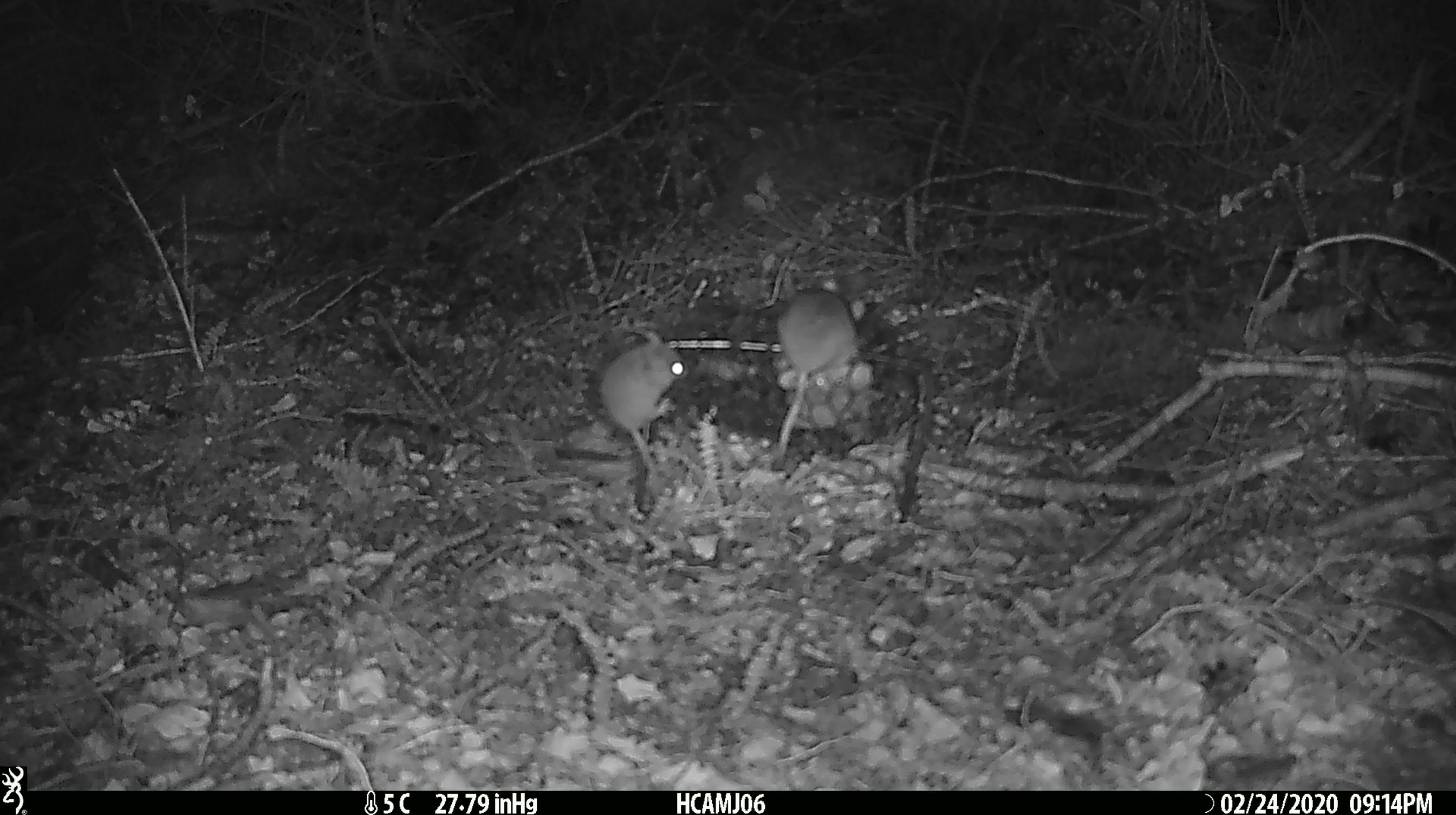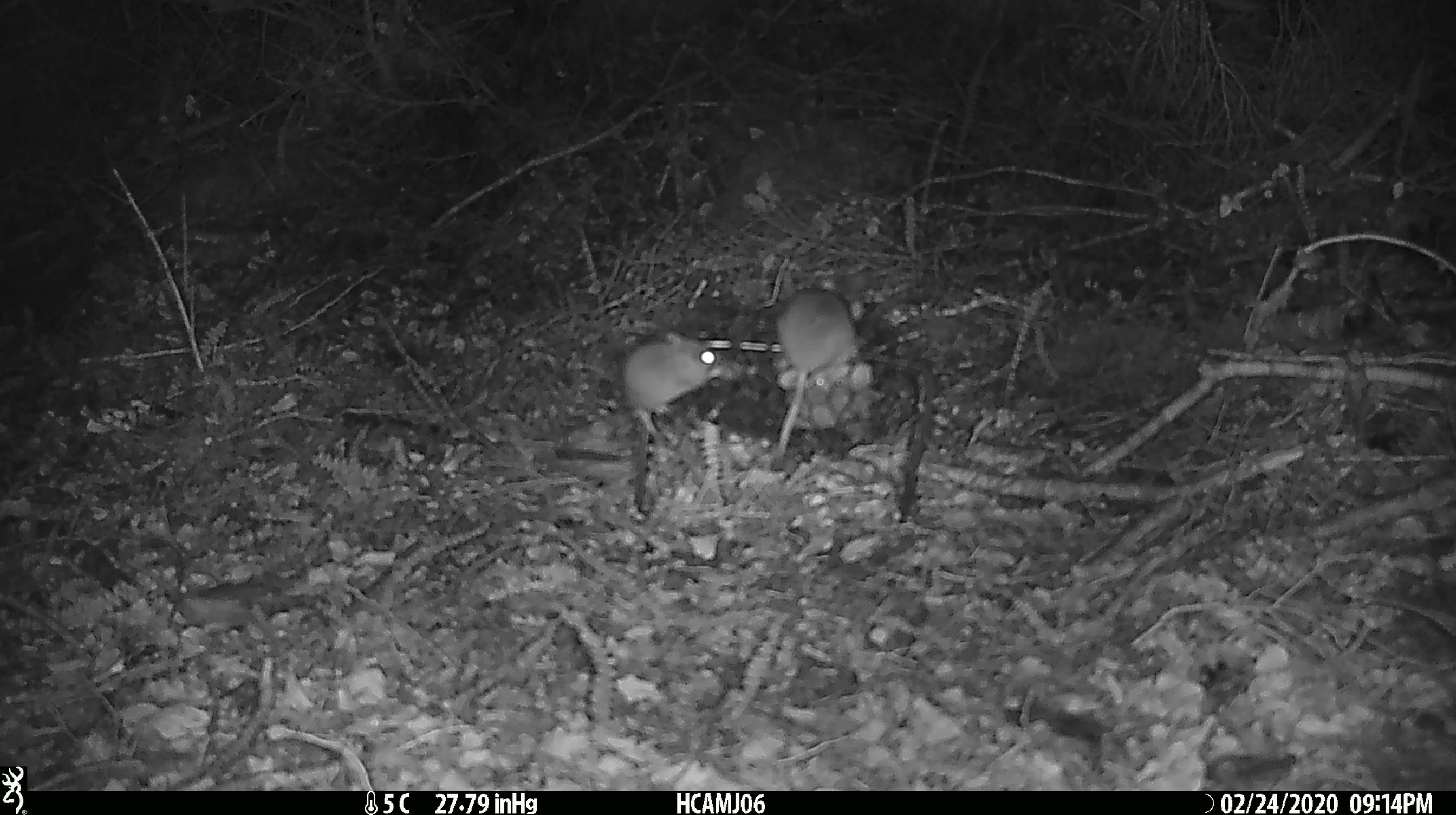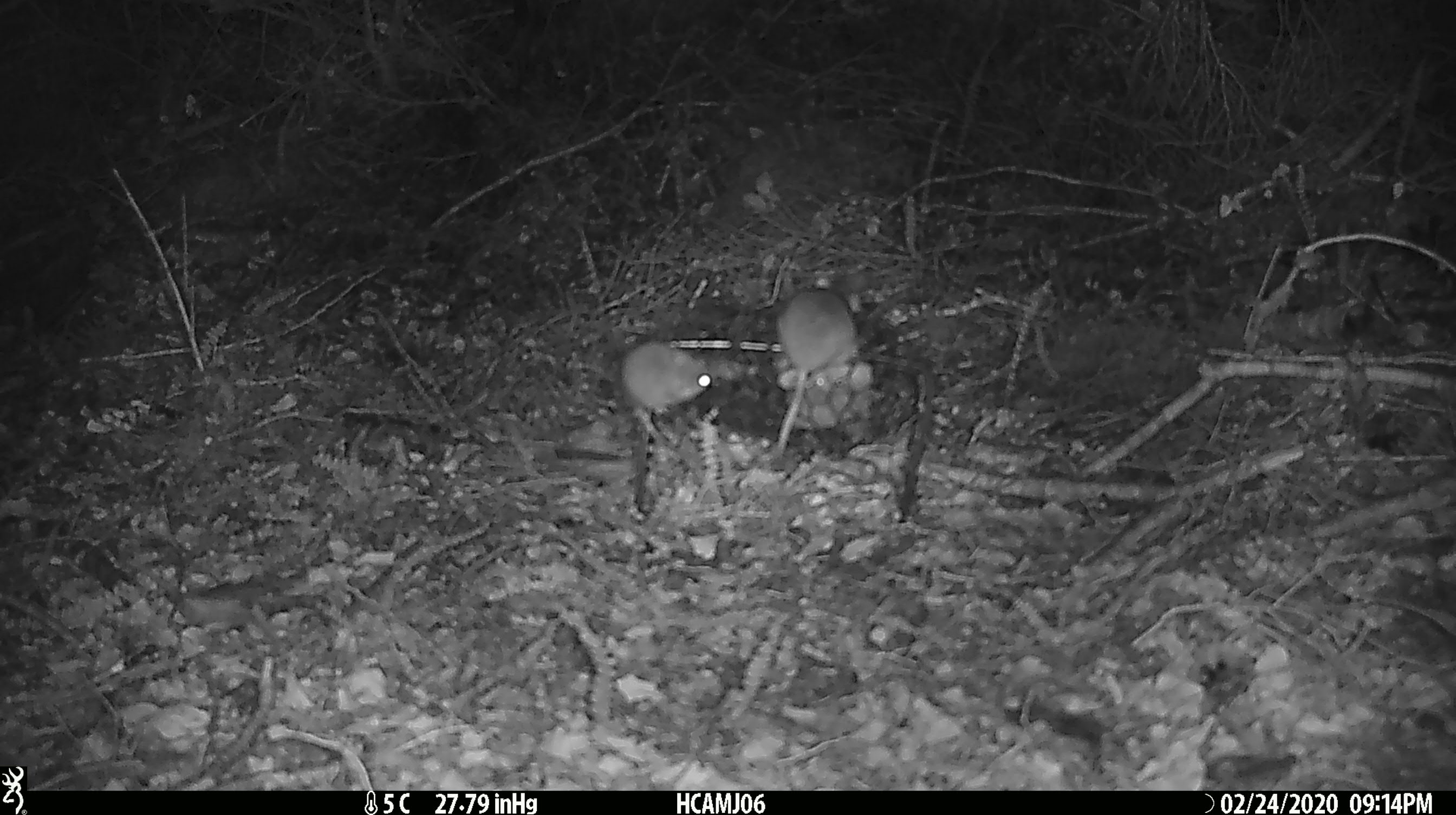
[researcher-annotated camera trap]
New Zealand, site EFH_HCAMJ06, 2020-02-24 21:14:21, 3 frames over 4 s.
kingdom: Animalia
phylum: Chordata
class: Mammalia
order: Rodentia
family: Muridae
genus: Mus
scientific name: Mus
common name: mouse